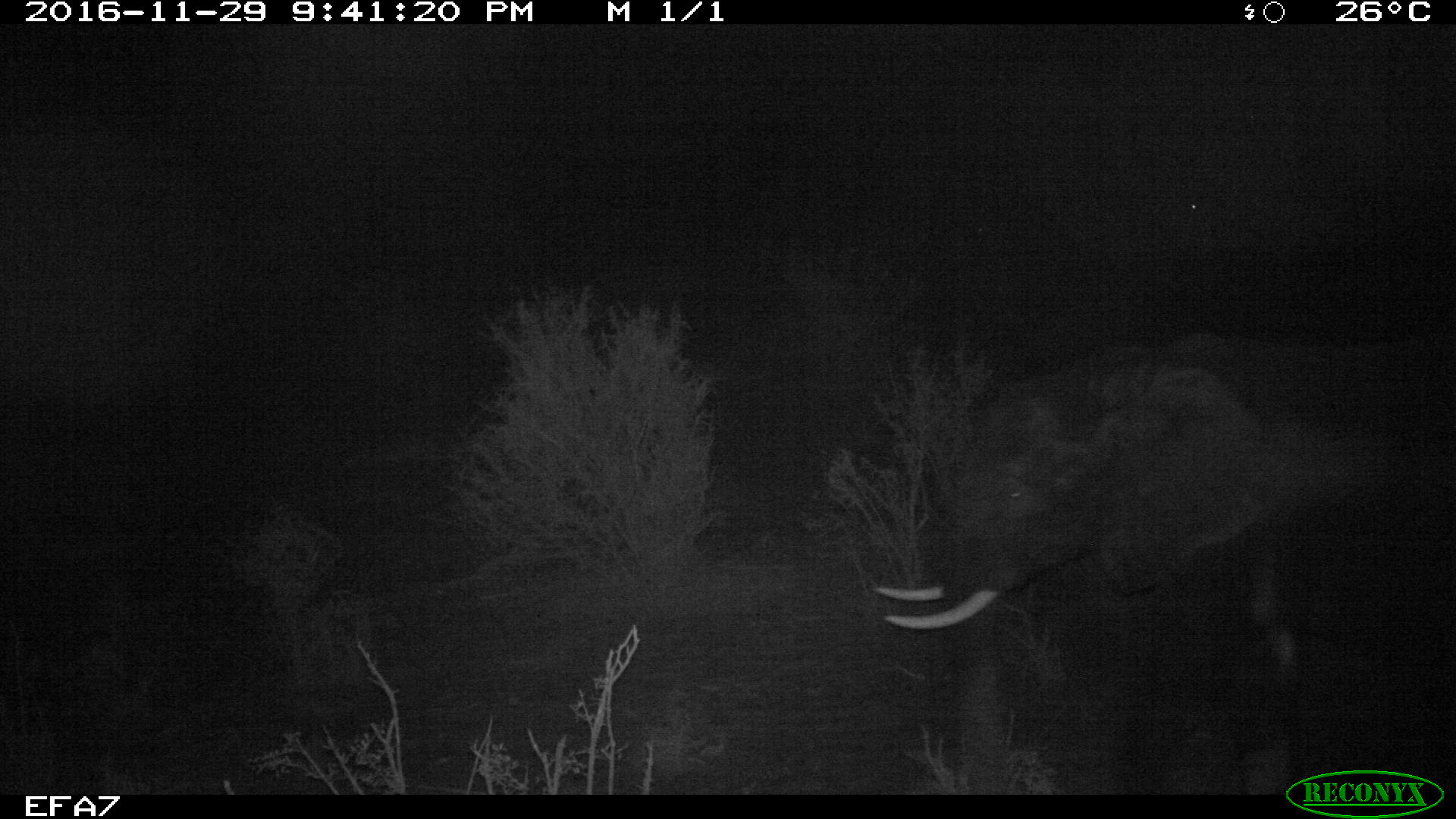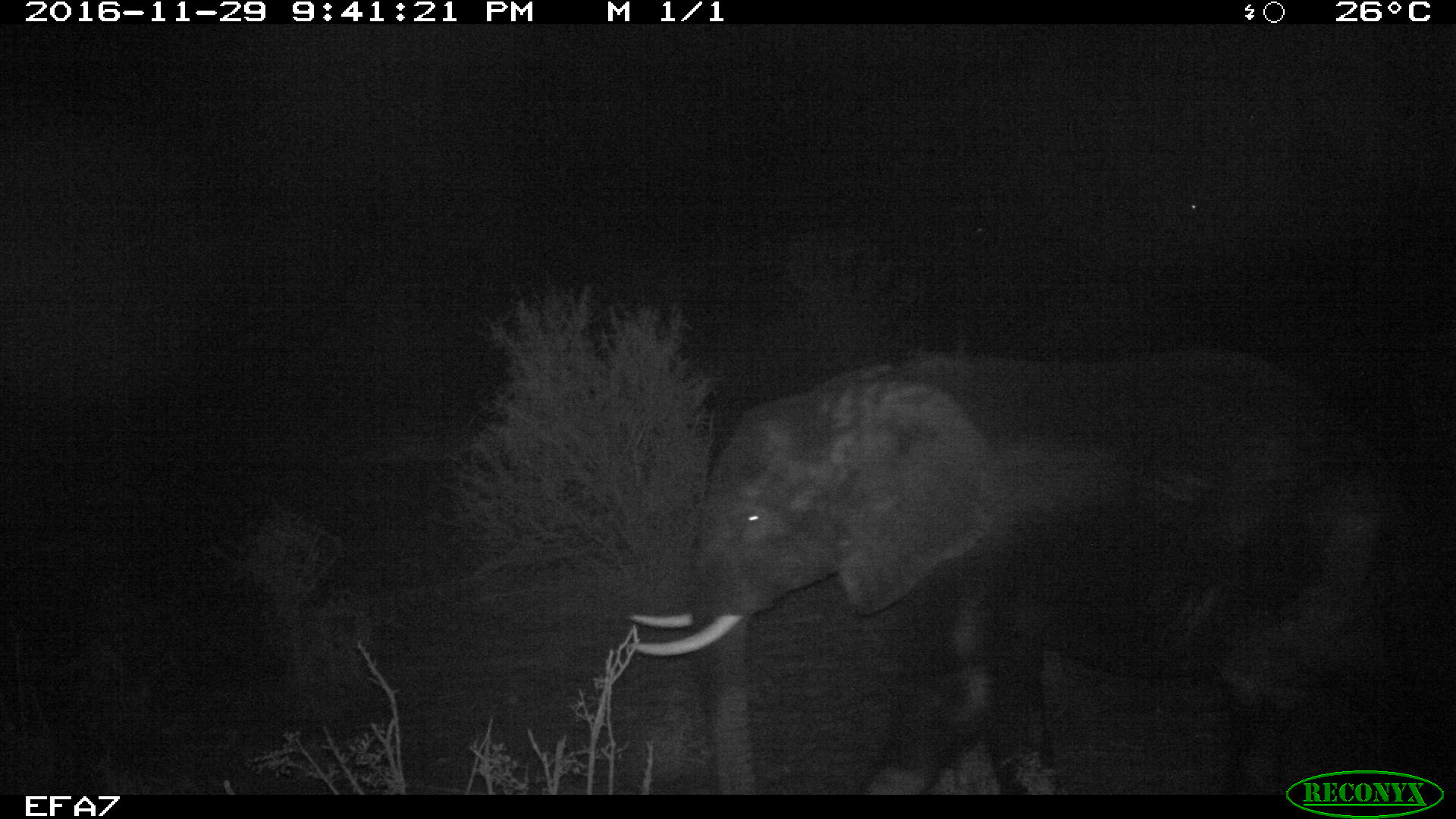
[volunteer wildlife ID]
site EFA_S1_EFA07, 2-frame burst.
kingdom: Animalia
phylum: Chordata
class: Mammalia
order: Proboscidea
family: Elephantidae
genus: Loxodonta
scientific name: Loxodonta africana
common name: african bush elephant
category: elephant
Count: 1.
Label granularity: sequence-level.